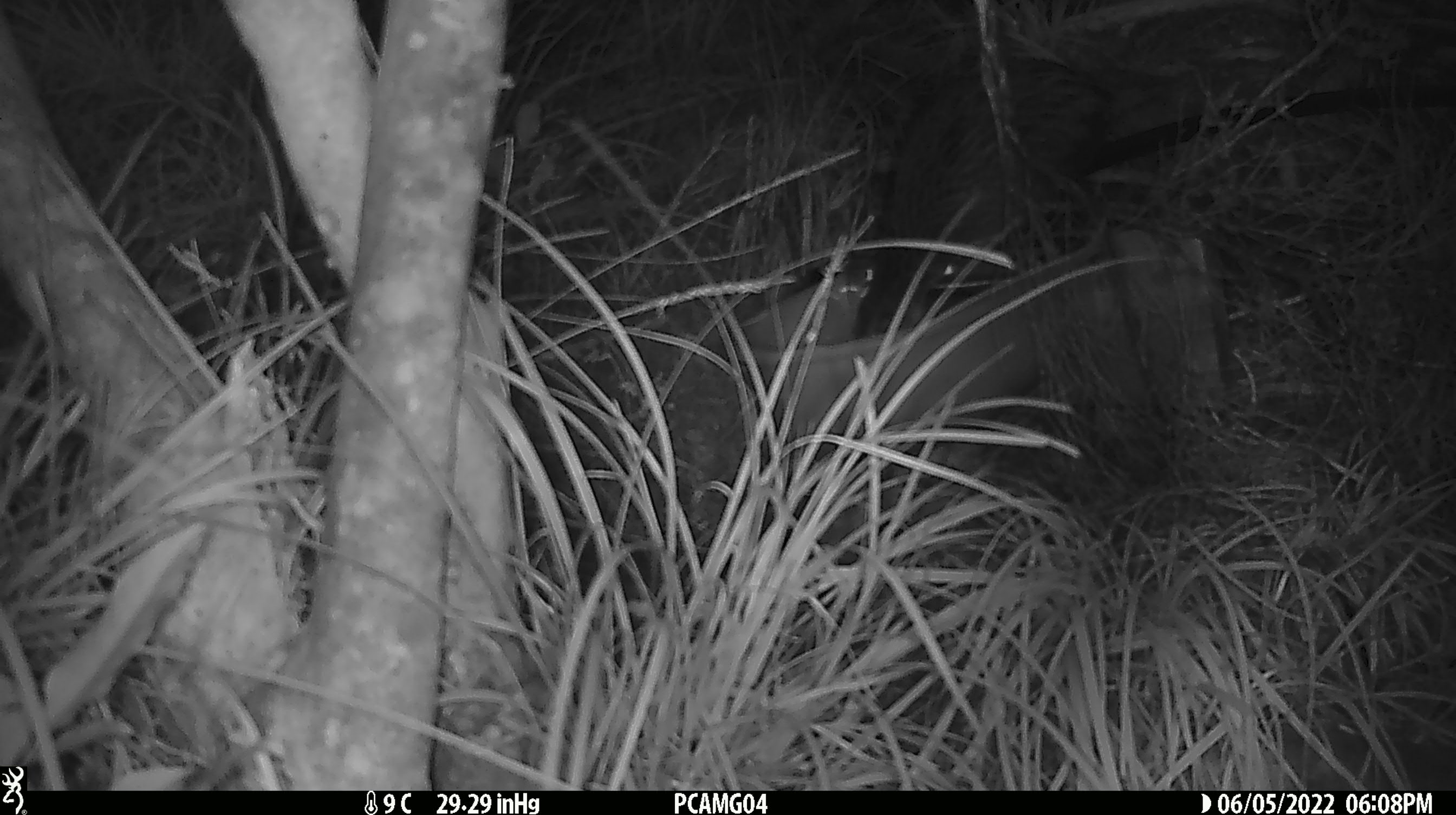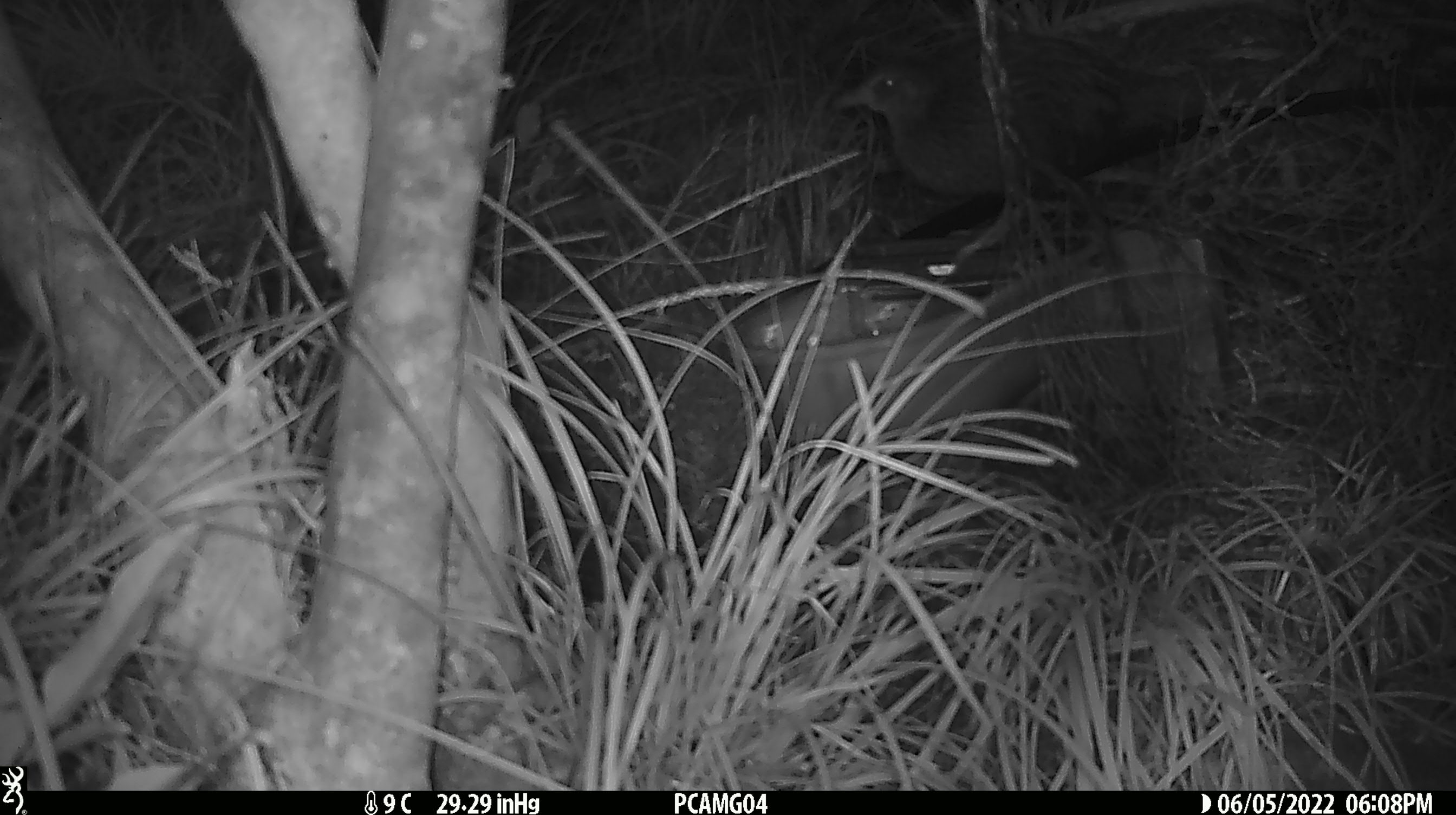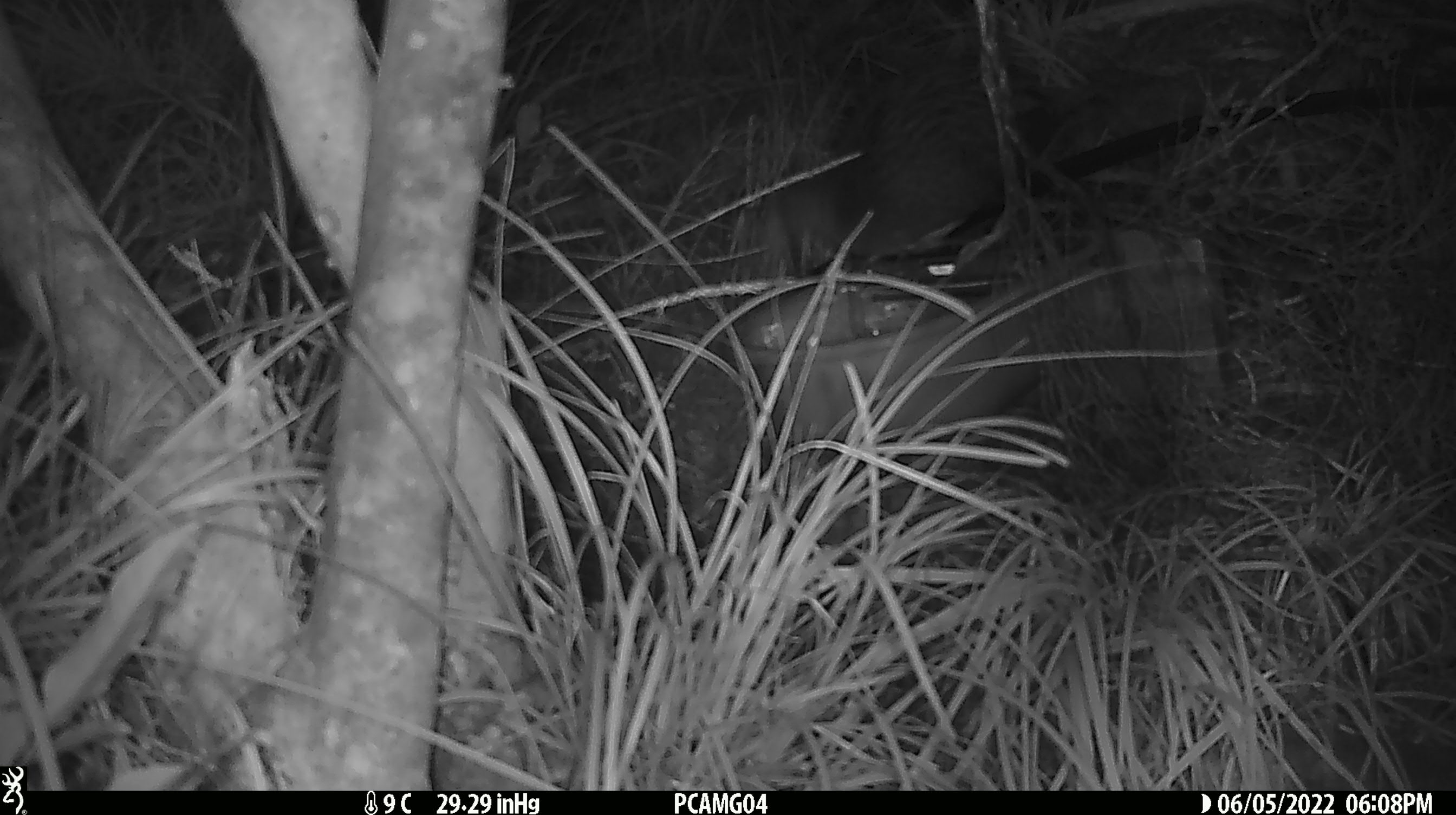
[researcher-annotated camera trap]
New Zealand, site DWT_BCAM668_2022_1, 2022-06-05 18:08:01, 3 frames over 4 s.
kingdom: Animalia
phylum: Chordata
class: Aves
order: Gruiformes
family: Rallidae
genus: Gallirallus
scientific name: Gallirallus australis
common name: weka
Weka (Gallirallus australis).